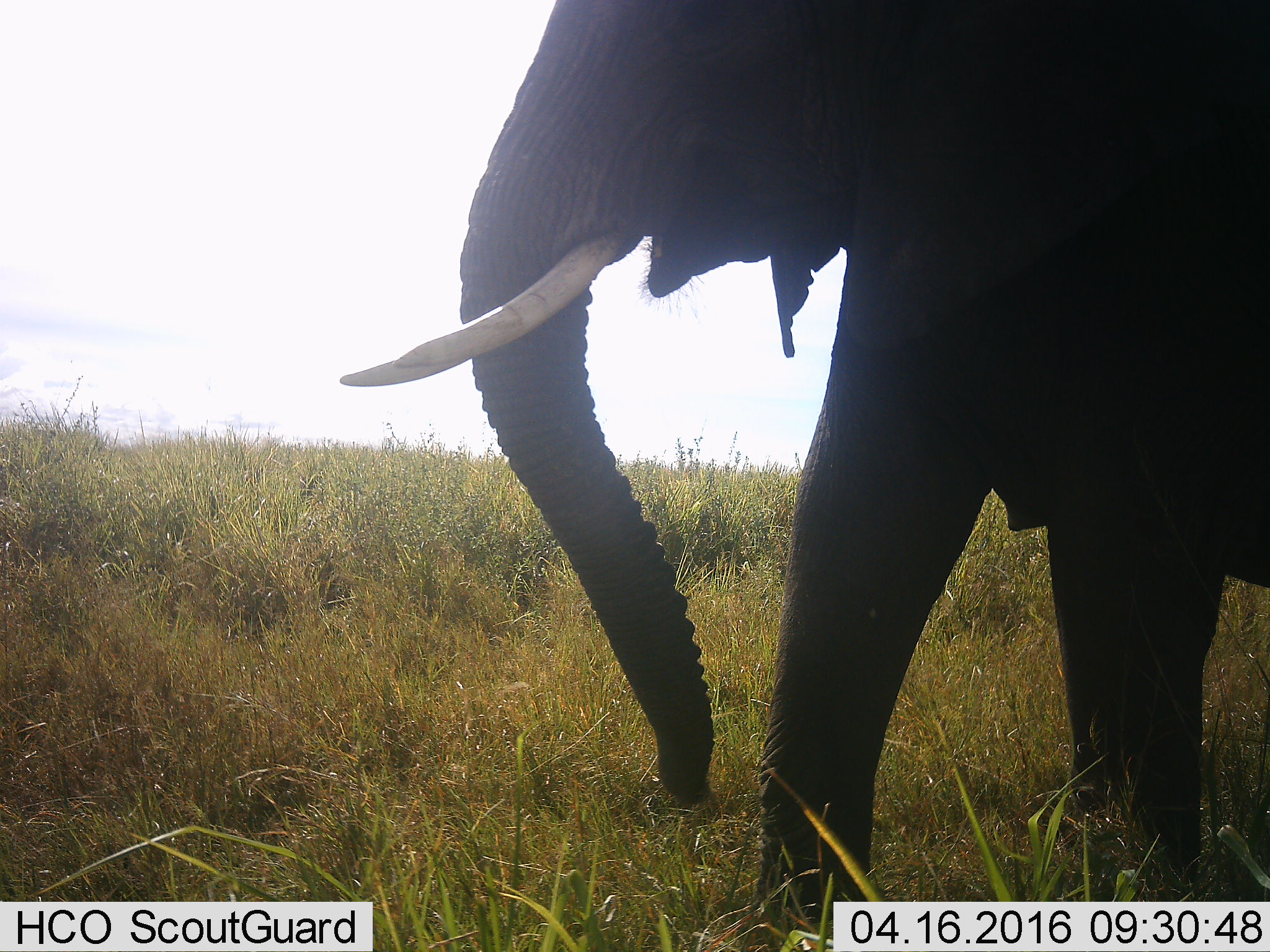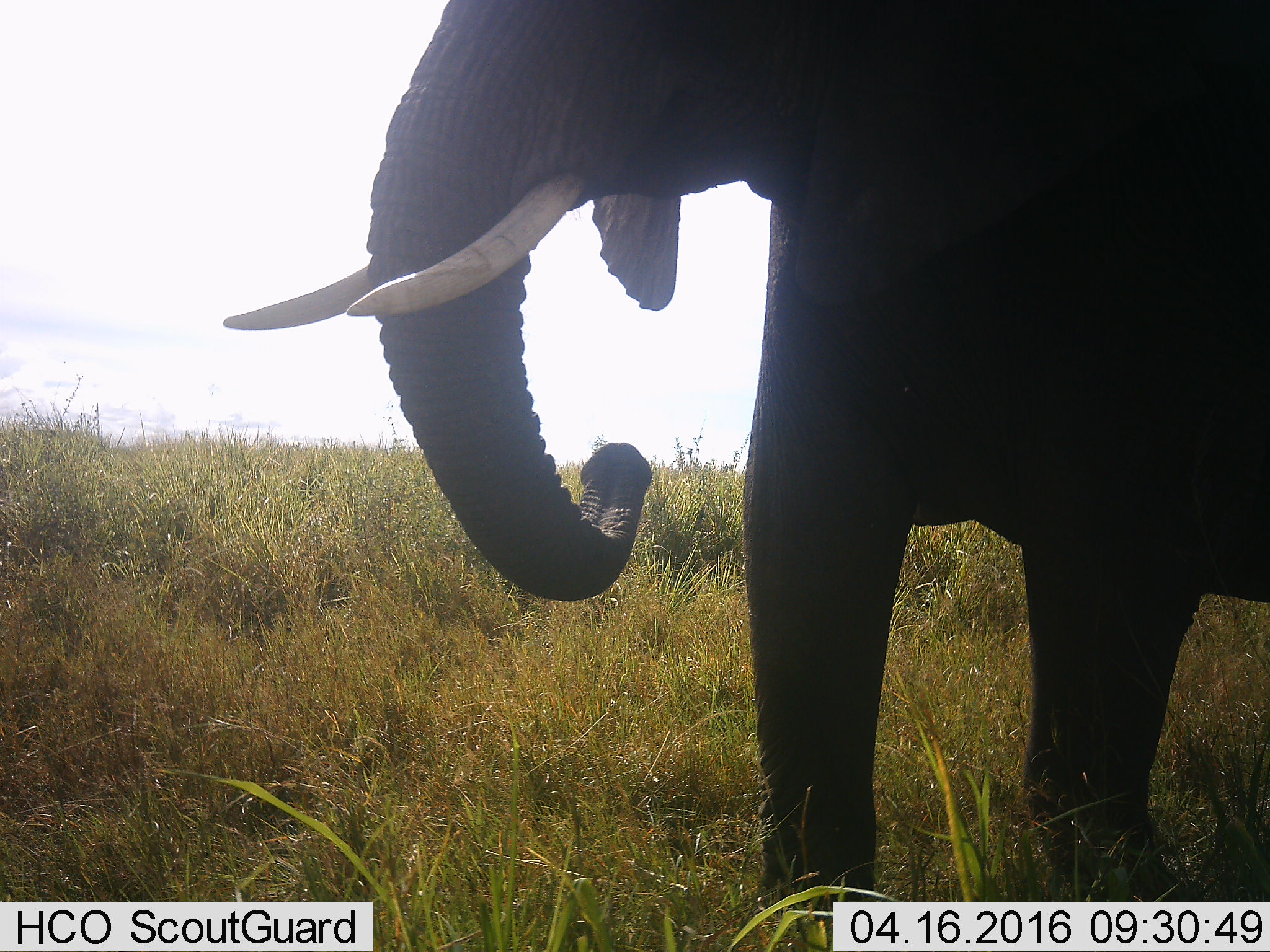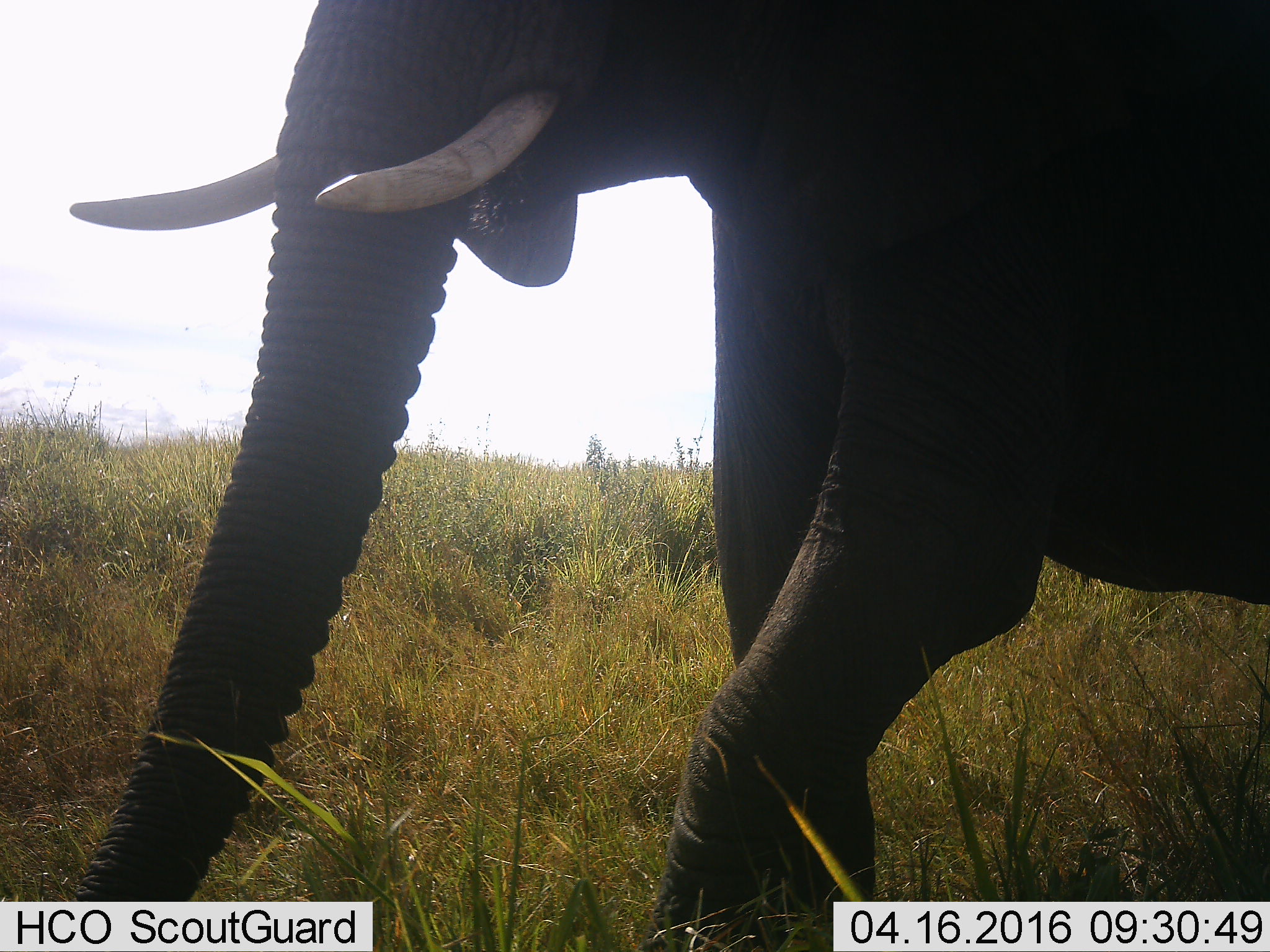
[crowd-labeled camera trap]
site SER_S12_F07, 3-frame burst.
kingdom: Animalia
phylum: Chordata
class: Mammalia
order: Proboscidea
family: Elephantidae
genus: Loxodonta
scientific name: Loxodonta africana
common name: african bush elephant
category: elephant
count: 1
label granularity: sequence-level